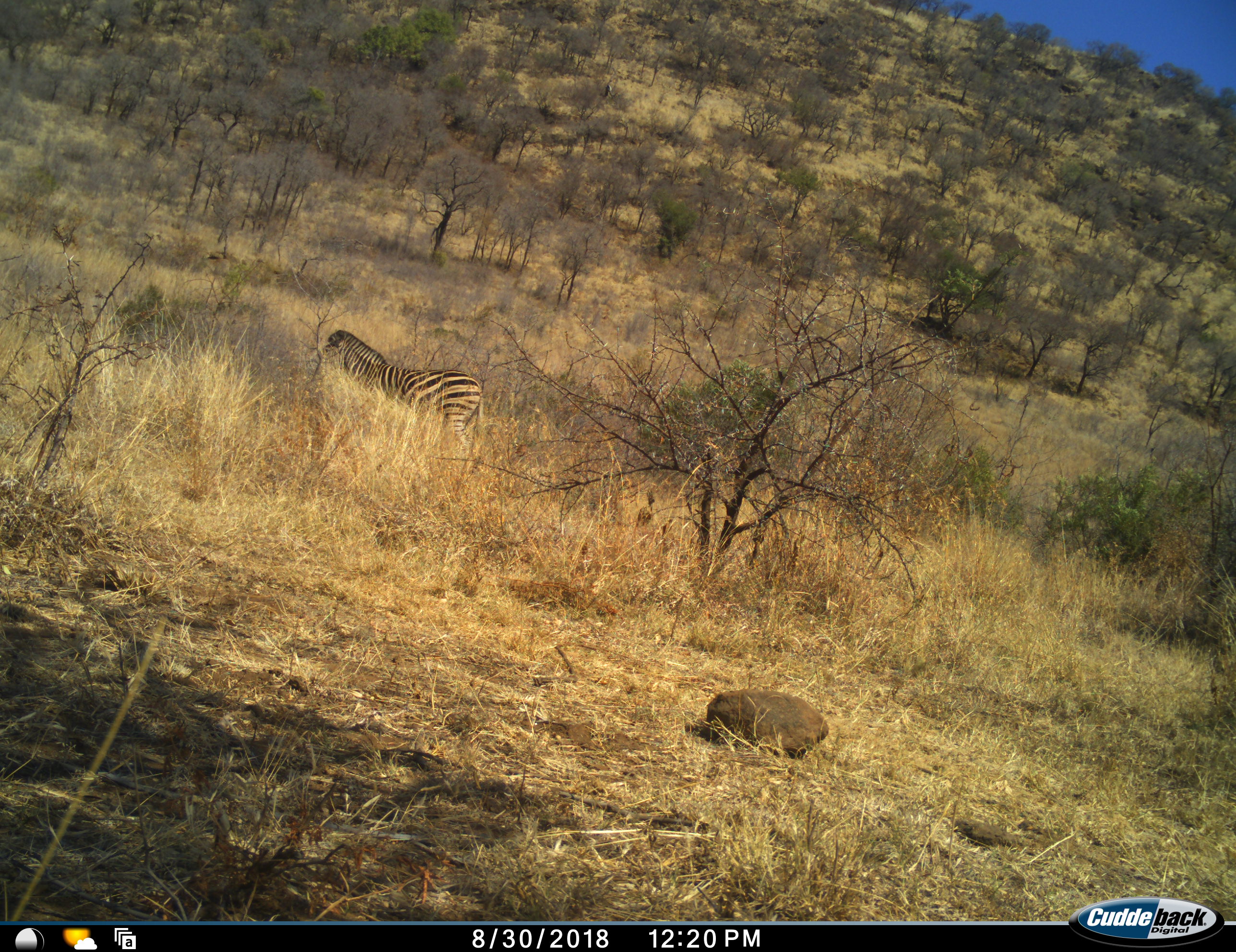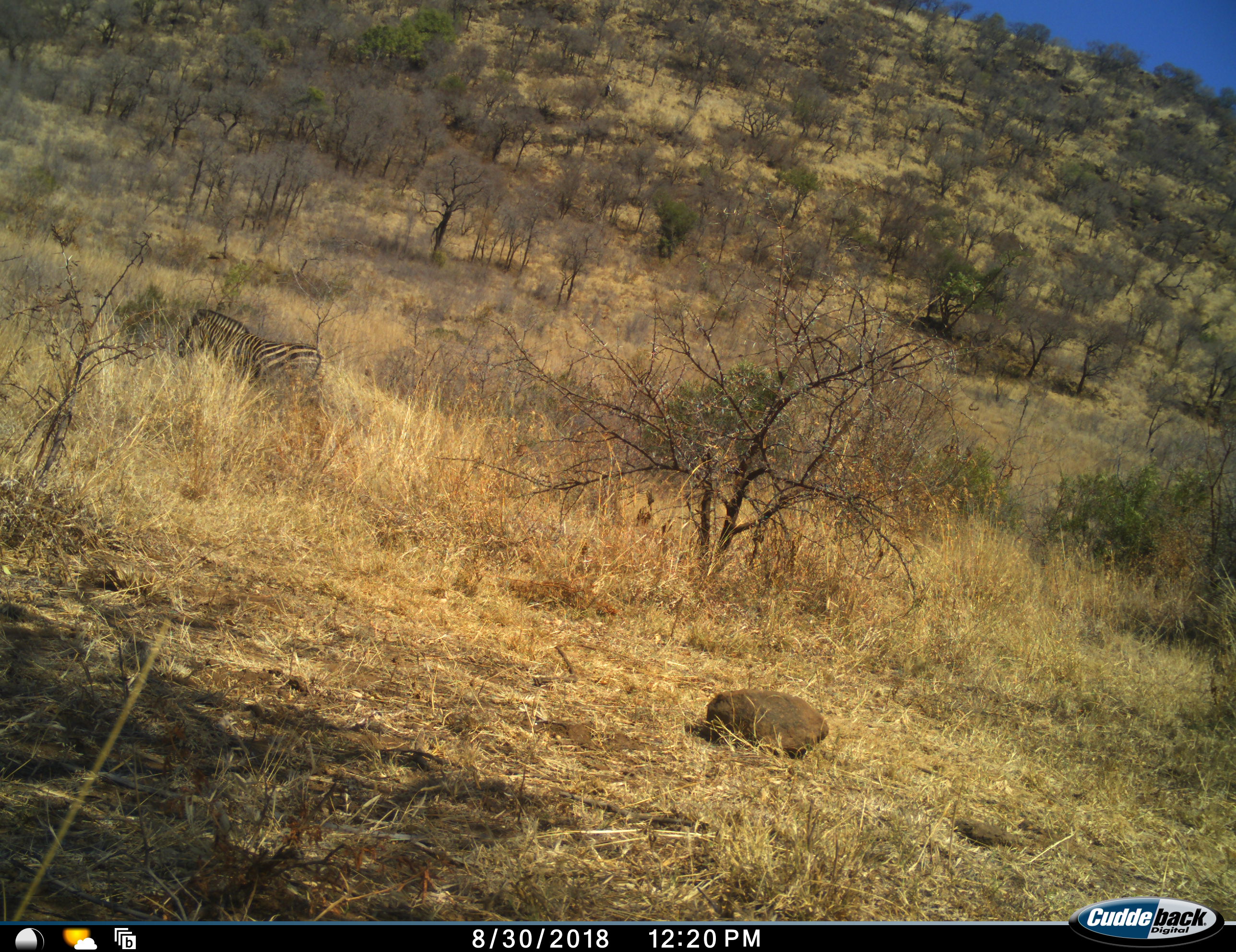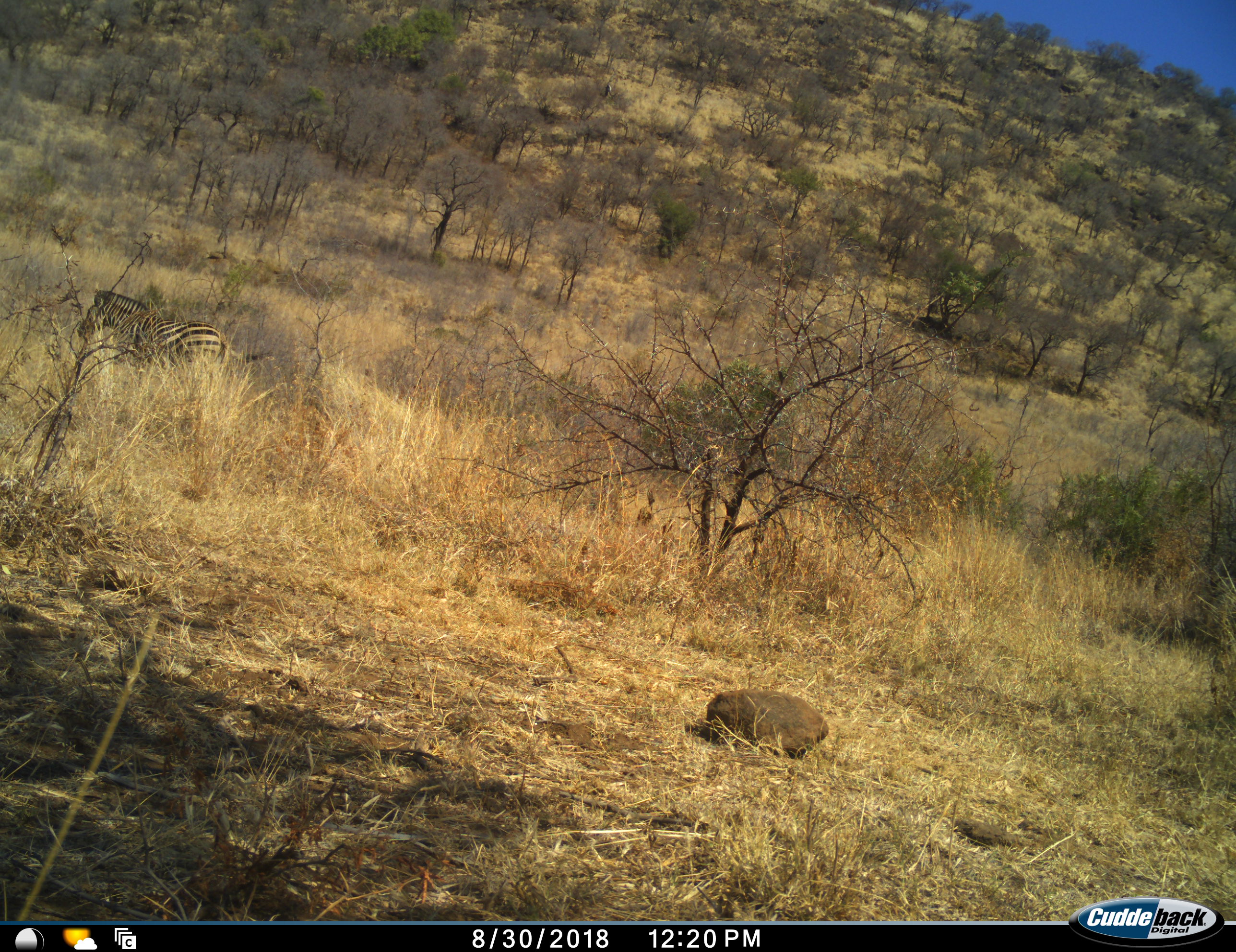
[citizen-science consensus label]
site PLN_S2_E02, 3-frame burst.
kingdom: Animalia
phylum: Chordata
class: Mammalia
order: Perissodactyla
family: Equidae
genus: Equus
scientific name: Equus quagga burchellii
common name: burchell's zebra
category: zebraburchells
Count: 1.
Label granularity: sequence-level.